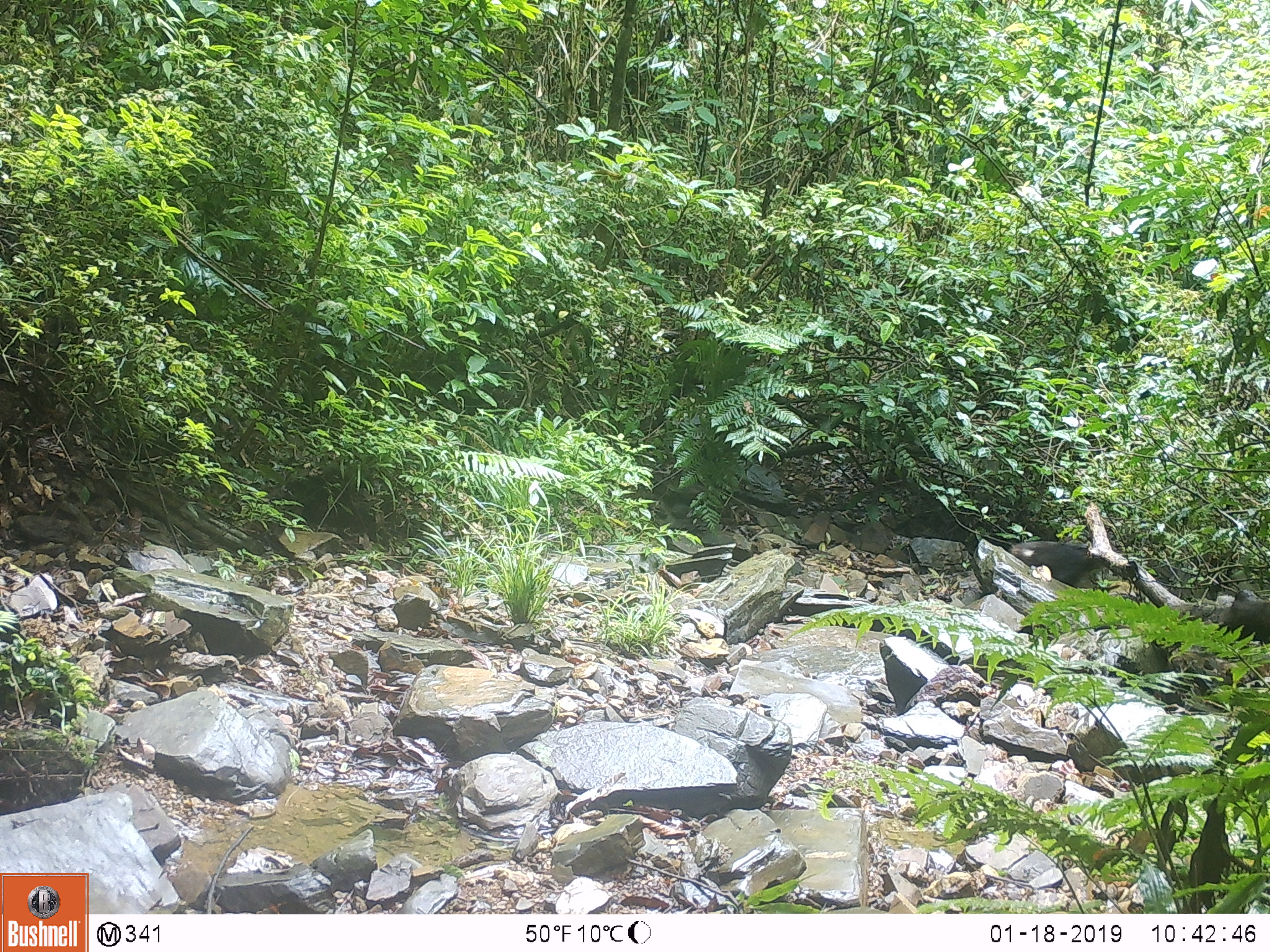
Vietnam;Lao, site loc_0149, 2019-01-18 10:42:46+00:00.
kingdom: Animalia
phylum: Chordata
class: Mammalia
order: Primates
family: Cercopithecidae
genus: Macaca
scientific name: Macaca arctoides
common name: stump-tailed macaque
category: stump tailed macaque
Stump tailed macaque (stump-tailed macaque) (Macaca arctoides). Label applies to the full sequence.